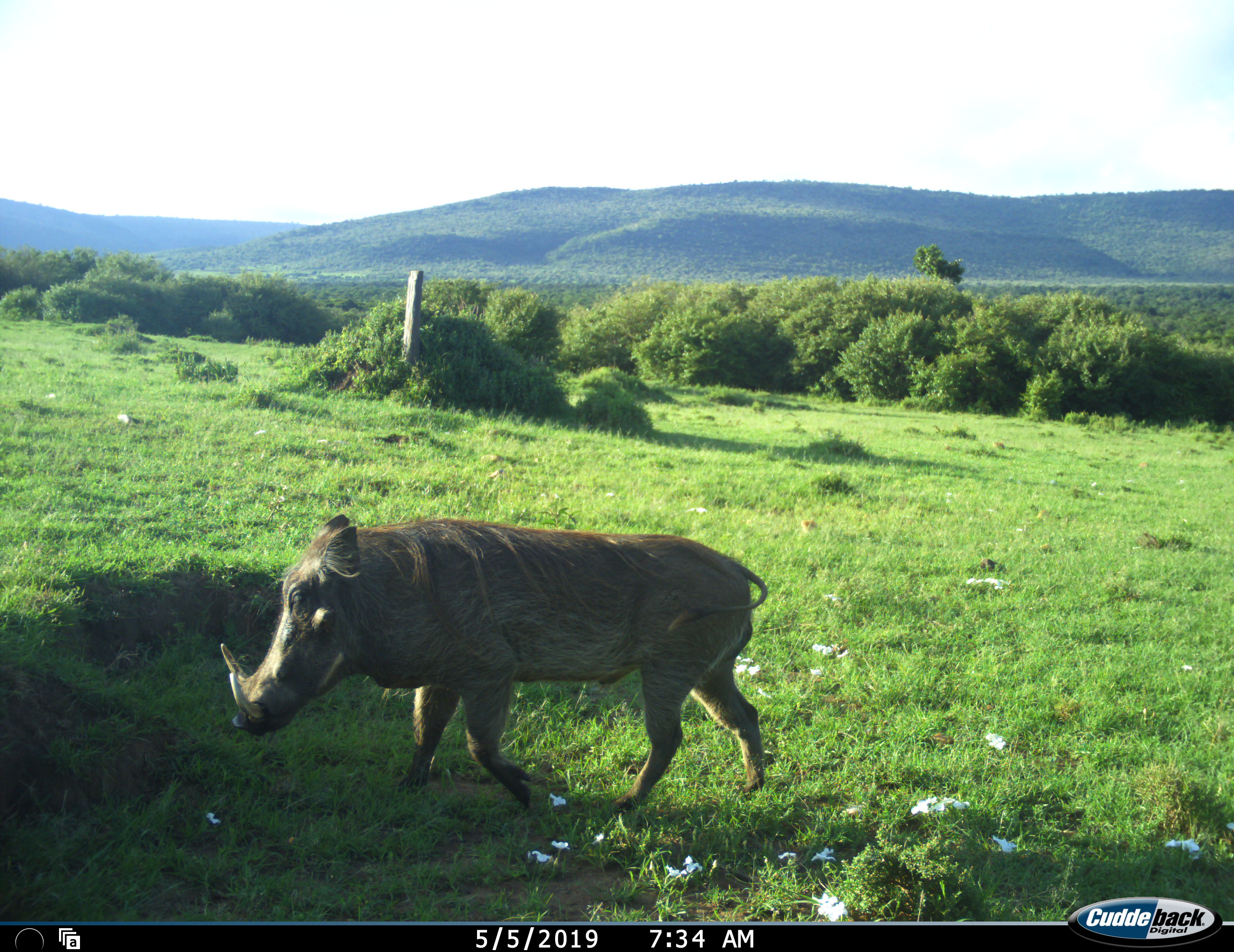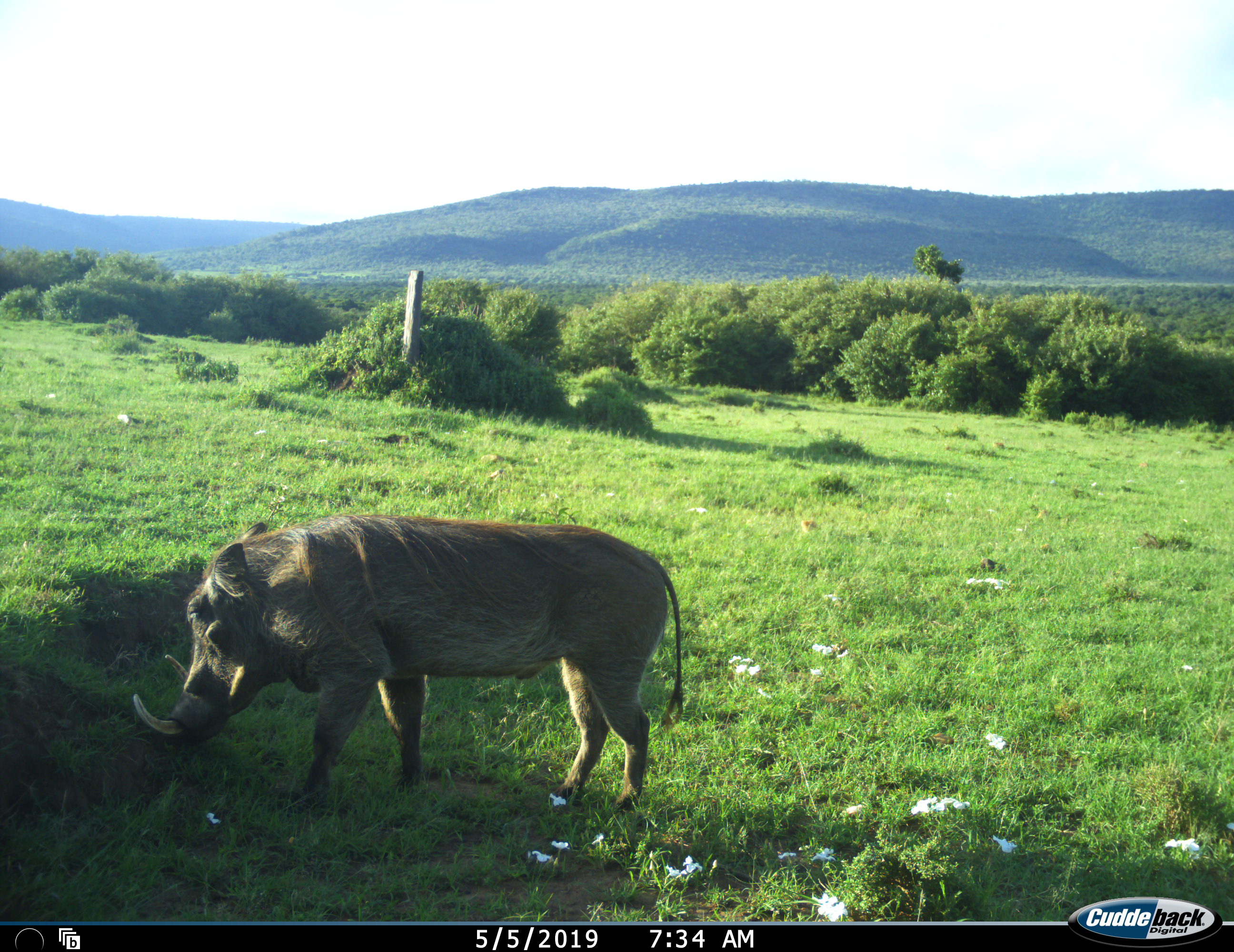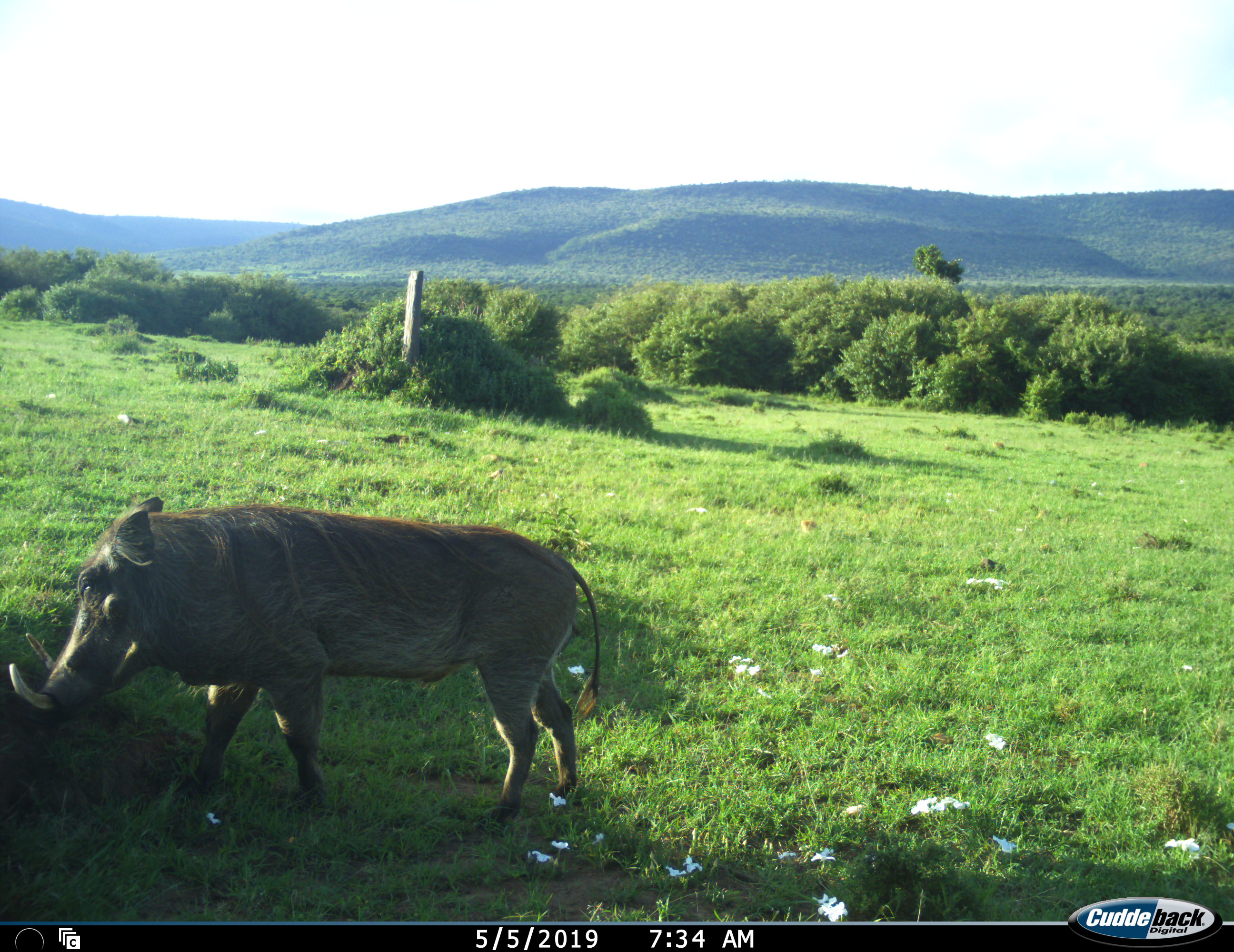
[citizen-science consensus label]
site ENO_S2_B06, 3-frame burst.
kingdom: Animalia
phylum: Chordata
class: Mammalia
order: Artiodactyla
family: Suidae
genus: Phacochoerus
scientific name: Phacochoerus africanus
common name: warthog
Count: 1.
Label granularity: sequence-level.